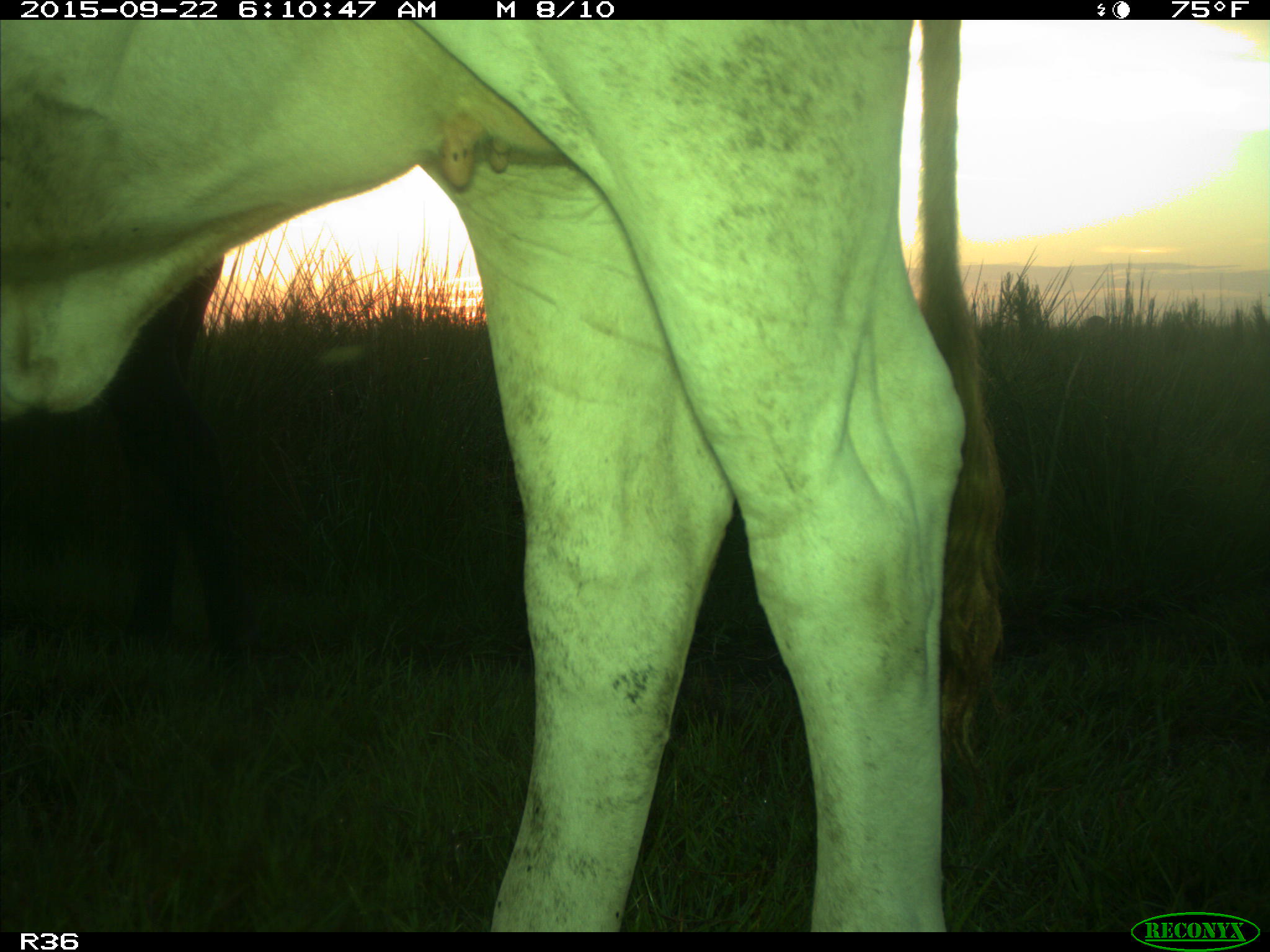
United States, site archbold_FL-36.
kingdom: Animalia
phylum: Chordata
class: Mammalia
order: Artiodactyla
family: Bovidae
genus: Bos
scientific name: Bos taurus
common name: domestic cow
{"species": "Bos taurus (domestic cow)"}